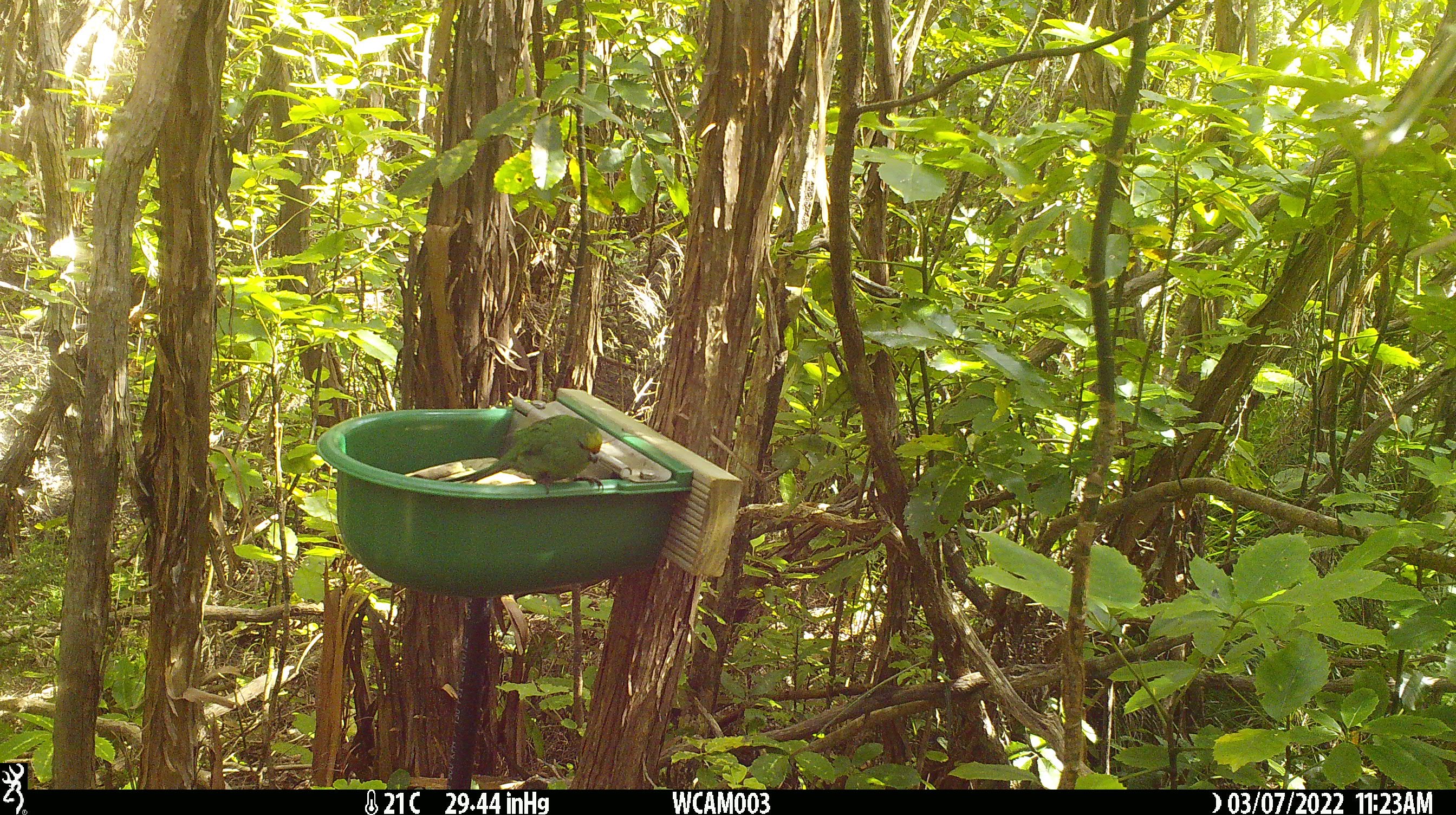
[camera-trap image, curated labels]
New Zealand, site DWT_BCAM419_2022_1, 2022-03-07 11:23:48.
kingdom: Animalia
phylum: Chordata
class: Aves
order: Psittaciformes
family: Psittaculidae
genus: Cyanoramphus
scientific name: Cyanoramphus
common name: parakeet